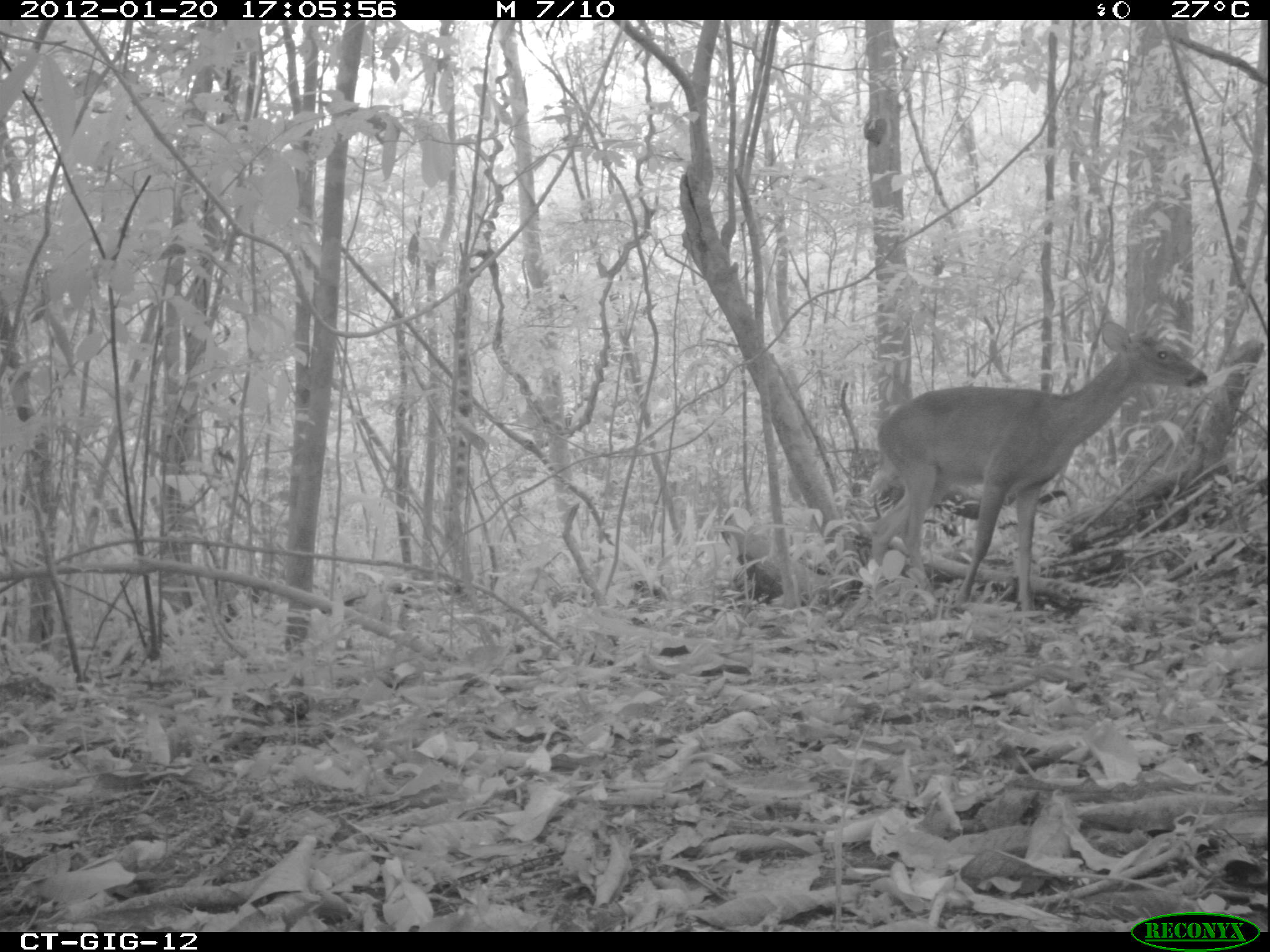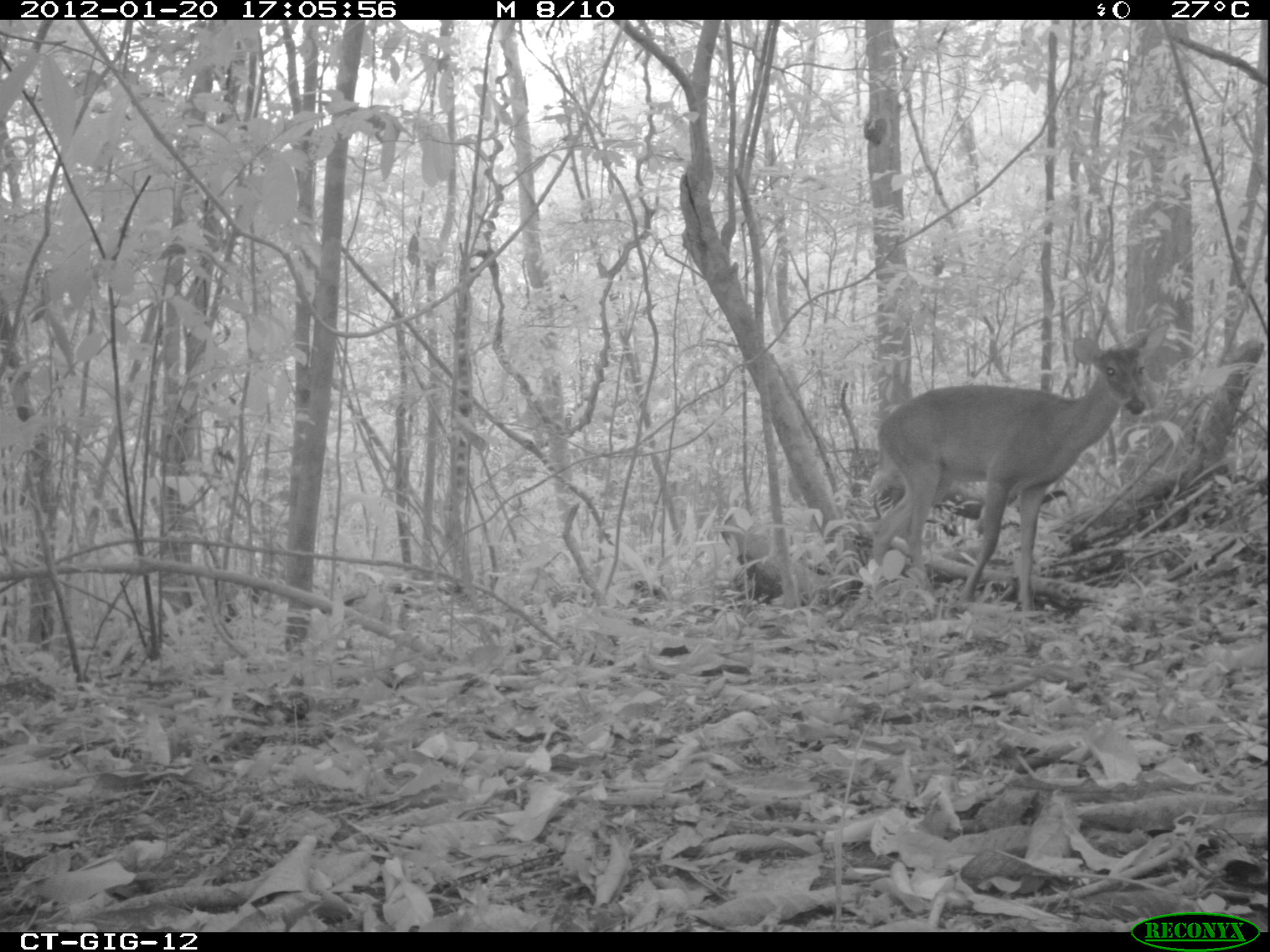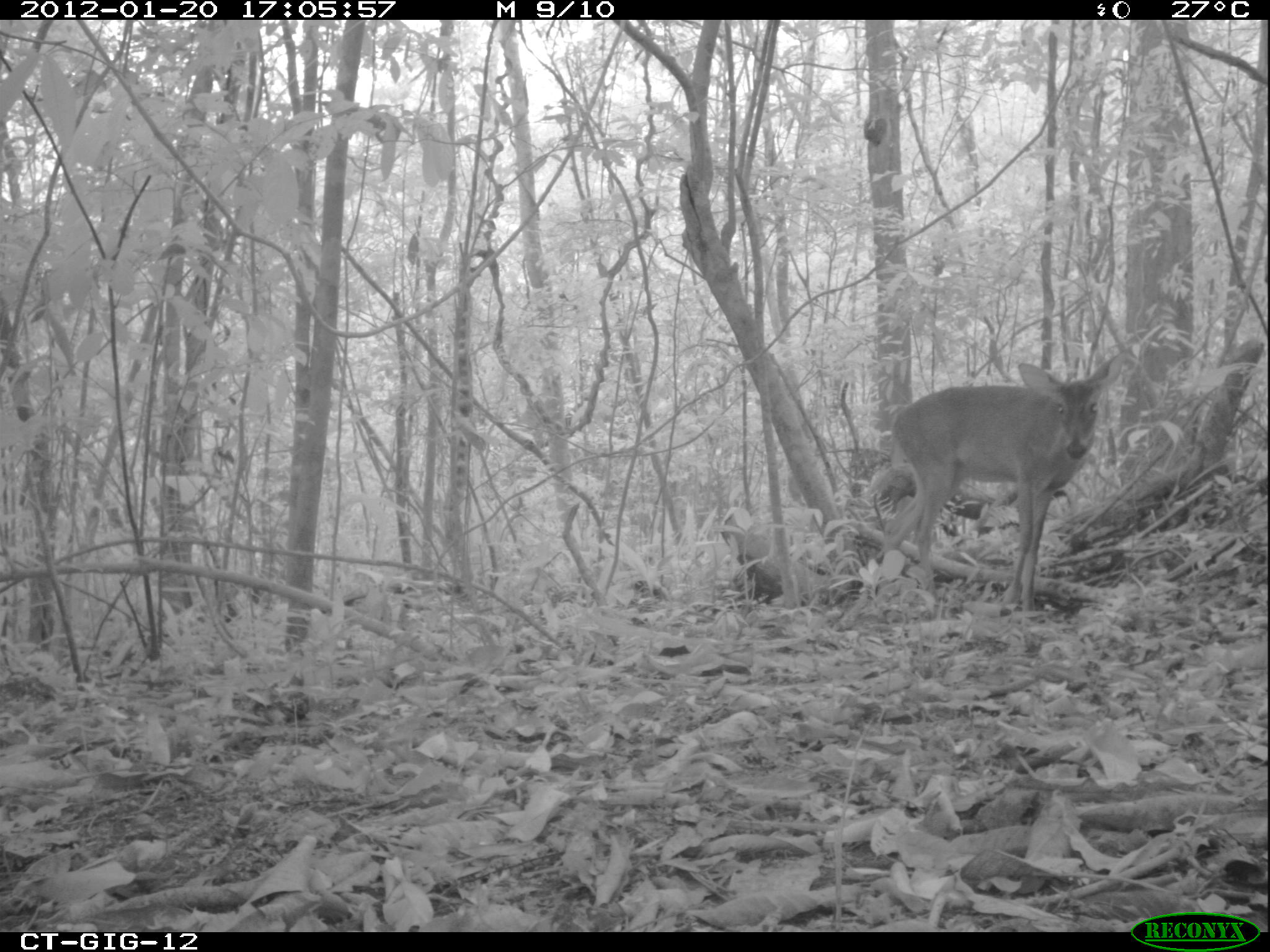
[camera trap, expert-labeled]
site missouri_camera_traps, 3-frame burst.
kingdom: Animalia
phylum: Chordata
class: Mammalia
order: Artiodactyla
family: Cervidae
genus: Odocoileus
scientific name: Odocoileus virginianus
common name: white-tailed deer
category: white tailed deer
White tailed deer (white-tailed deer) (Odocoileus virginianus). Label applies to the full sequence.